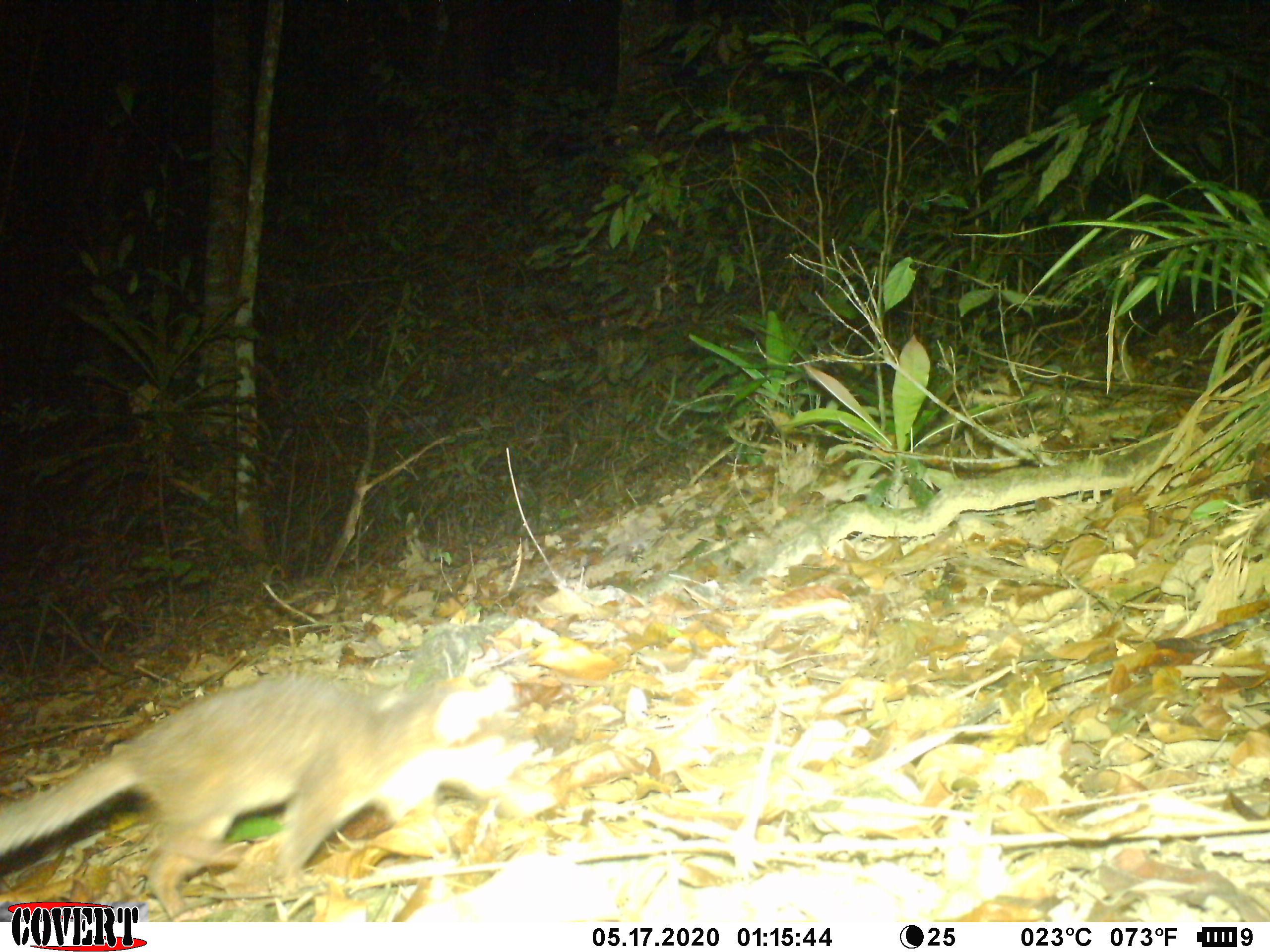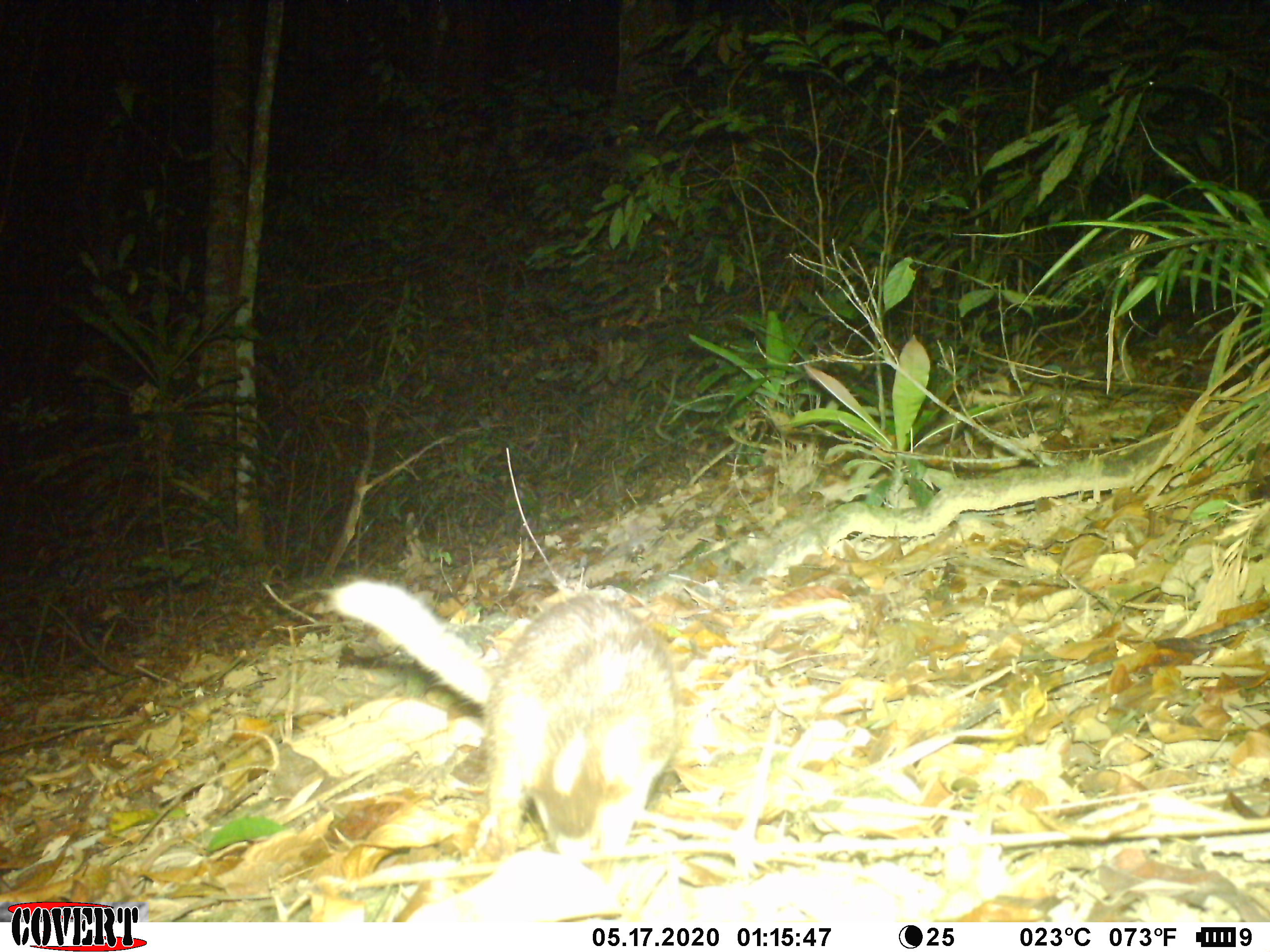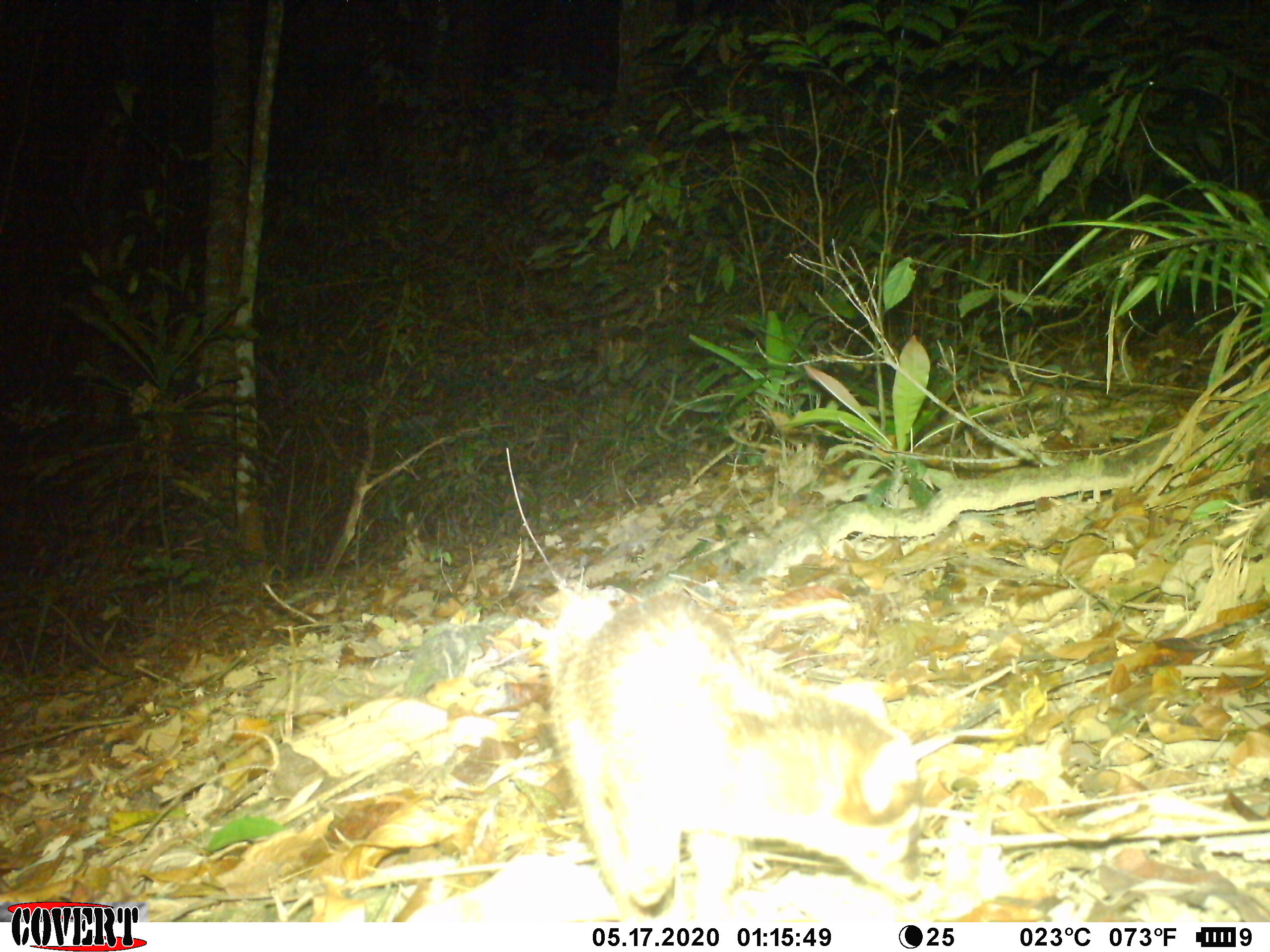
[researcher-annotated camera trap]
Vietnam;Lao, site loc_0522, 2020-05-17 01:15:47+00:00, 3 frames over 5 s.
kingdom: Animalia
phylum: Chordata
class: Mammalia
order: Carnivora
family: Mustelidae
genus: Melogale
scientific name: Melogale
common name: ferret badger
Ferret badger (Melogale). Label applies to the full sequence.